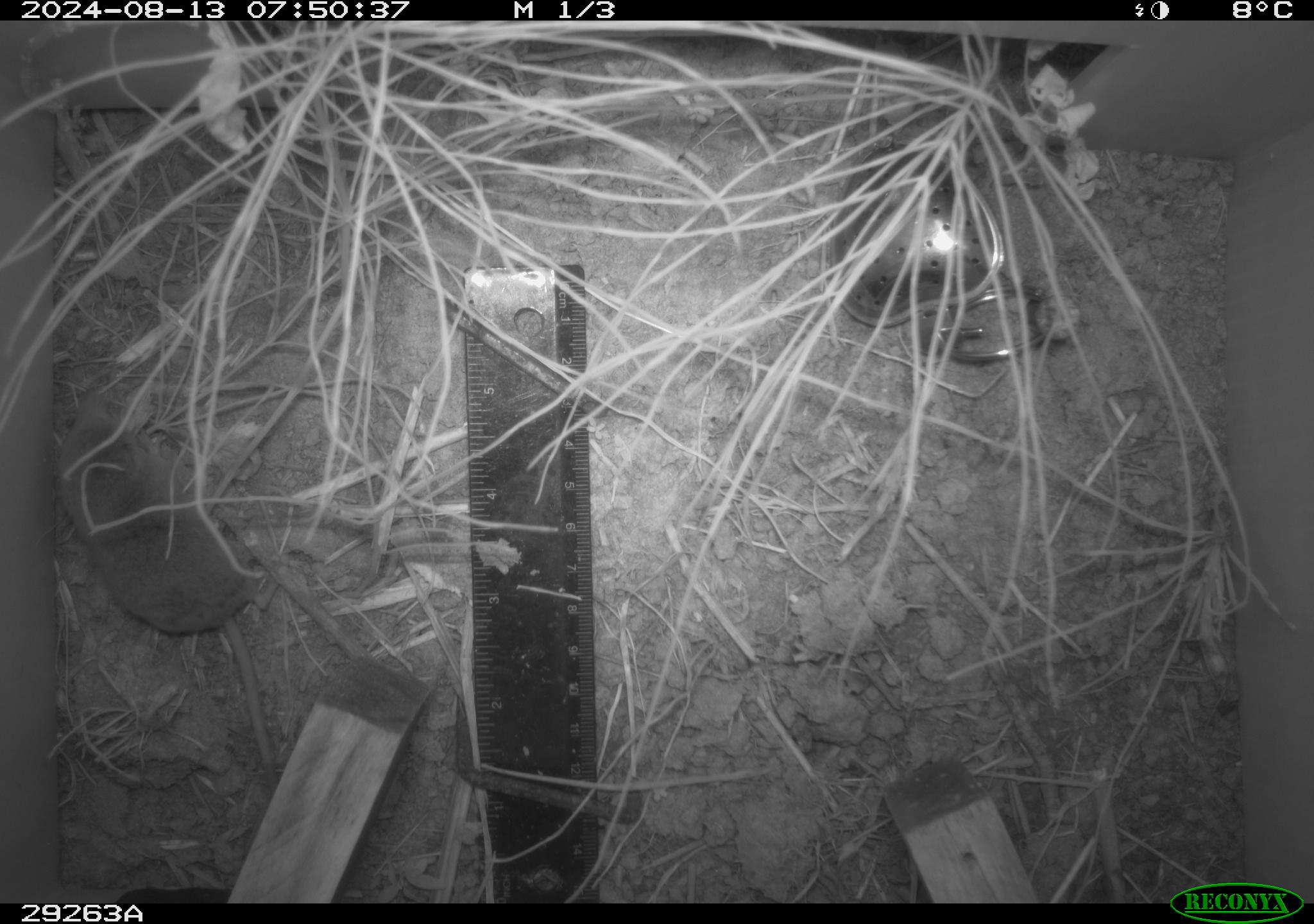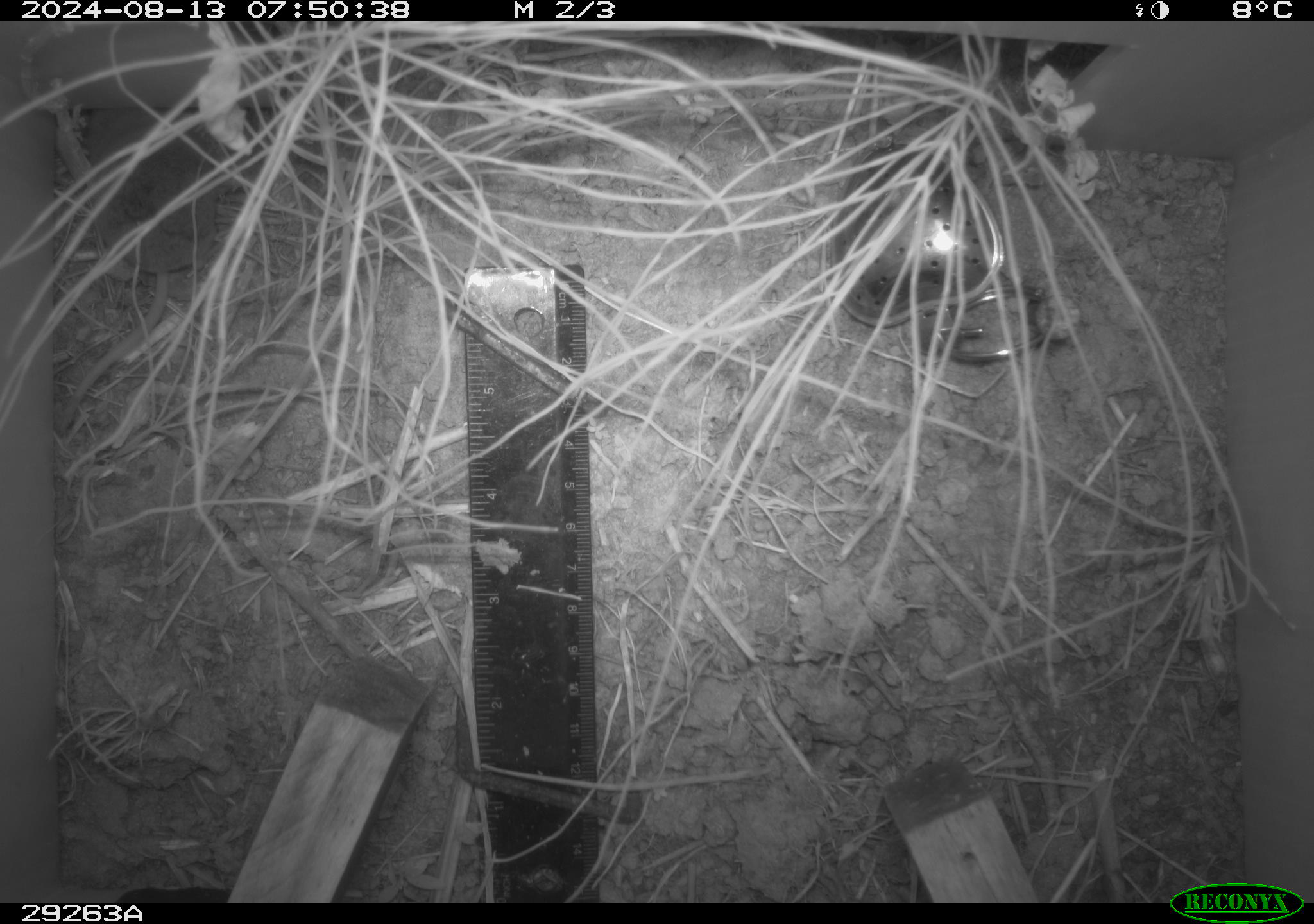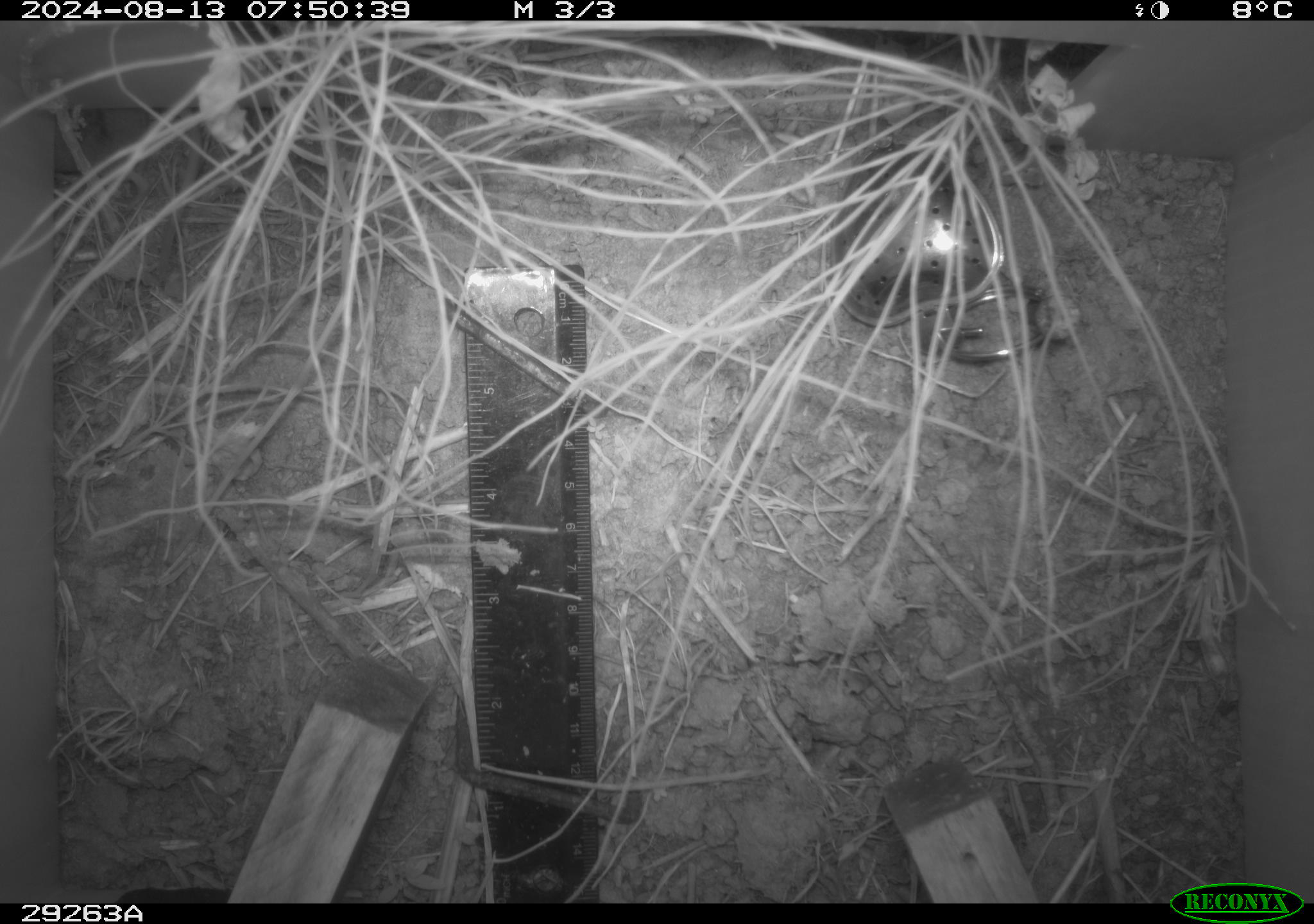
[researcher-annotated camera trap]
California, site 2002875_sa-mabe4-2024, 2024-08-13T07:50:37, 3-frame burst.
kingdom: Animalia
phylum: Chordata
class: Mammalia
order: Eulipotyphla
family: Soricidae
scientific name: Soricidae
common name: shrews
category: soricidae family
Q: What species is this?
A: Soricidae family (shrews) (Soricidae).